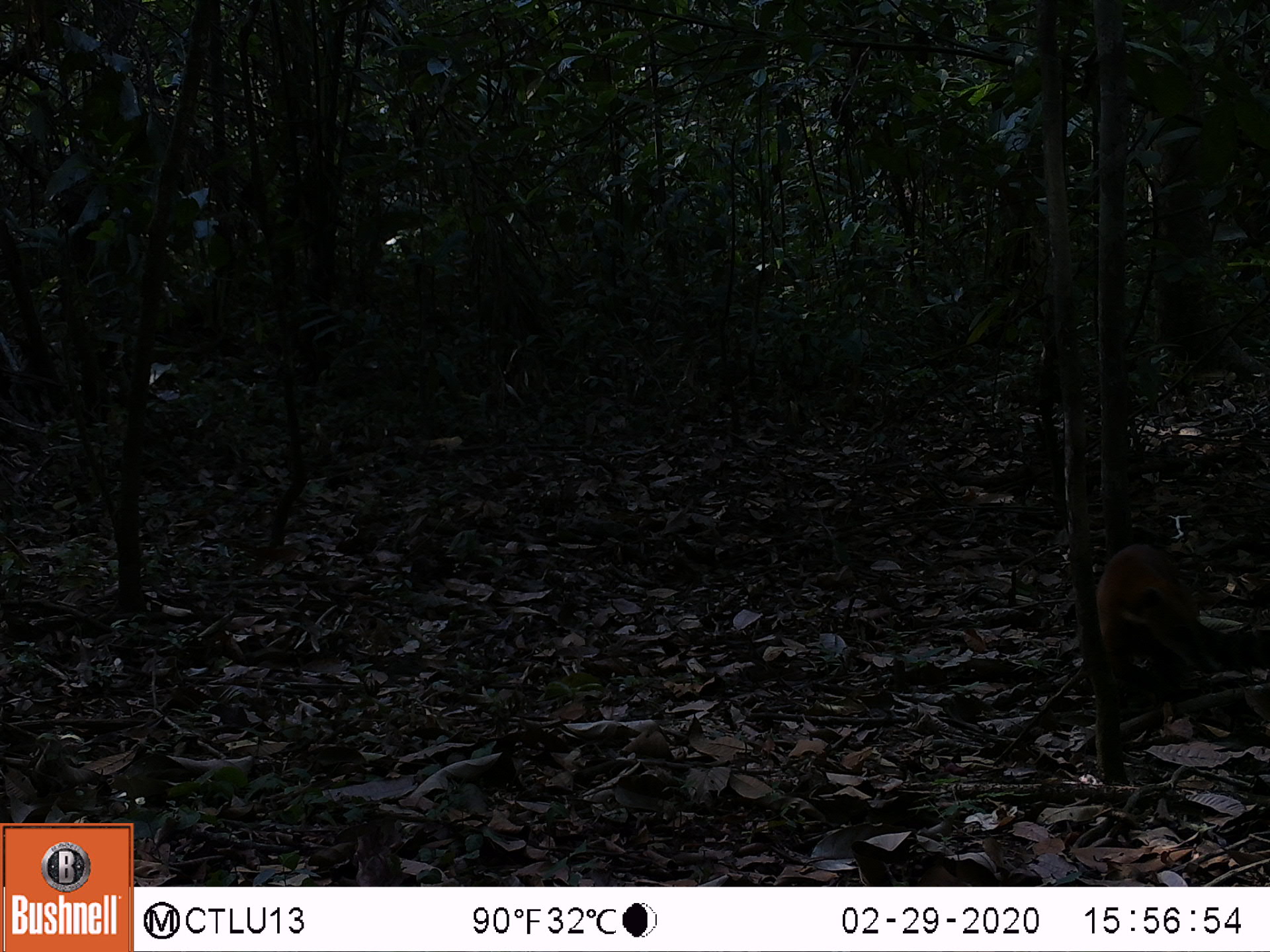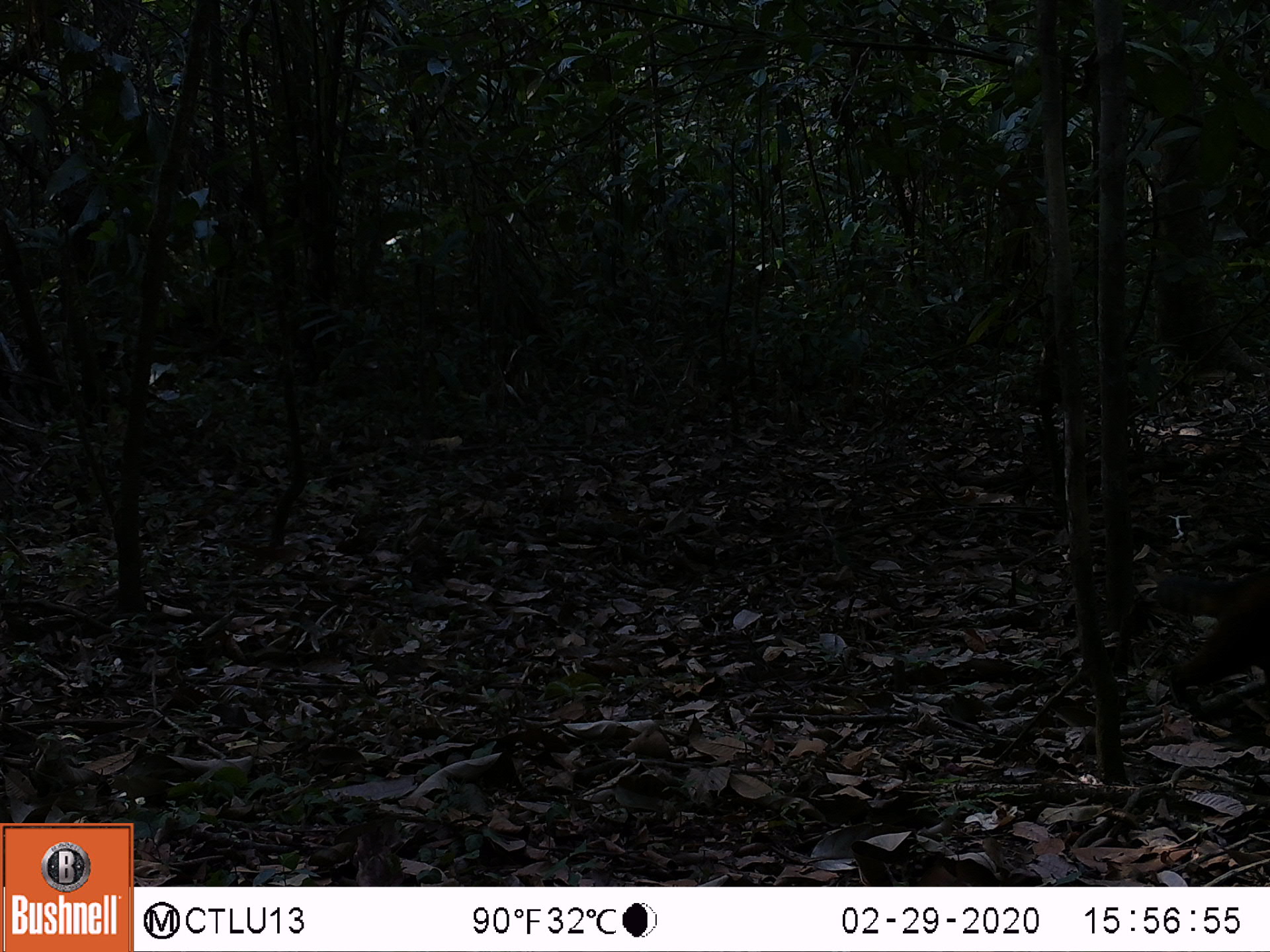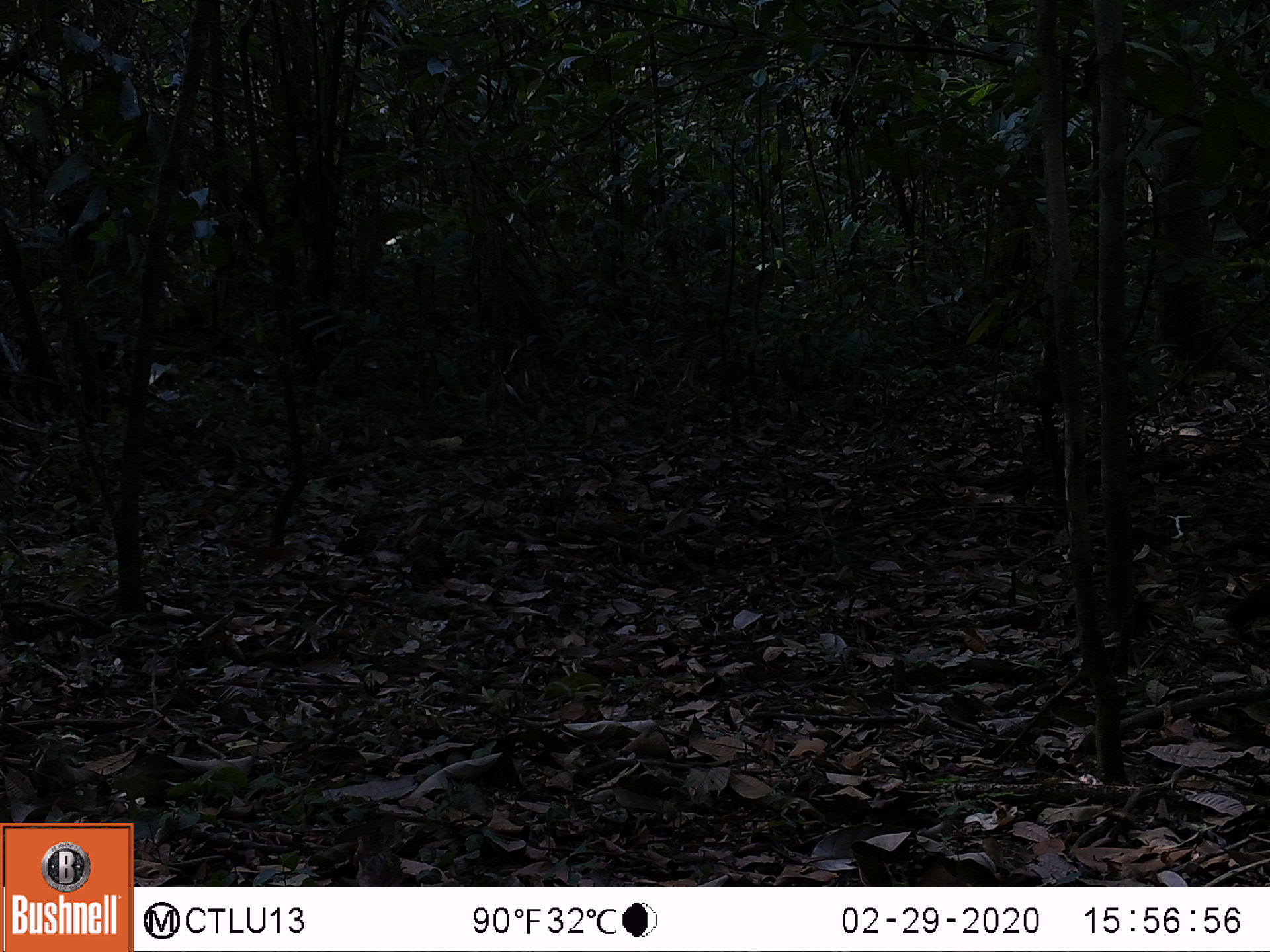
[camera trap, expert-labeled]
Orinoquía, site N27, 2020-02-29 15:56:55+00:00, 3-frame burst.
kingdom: Animalia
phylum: Chordata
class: Mammalia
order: Carnivora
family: Procyonidae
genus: Nasua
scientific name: Nasua nasua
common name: south american coati